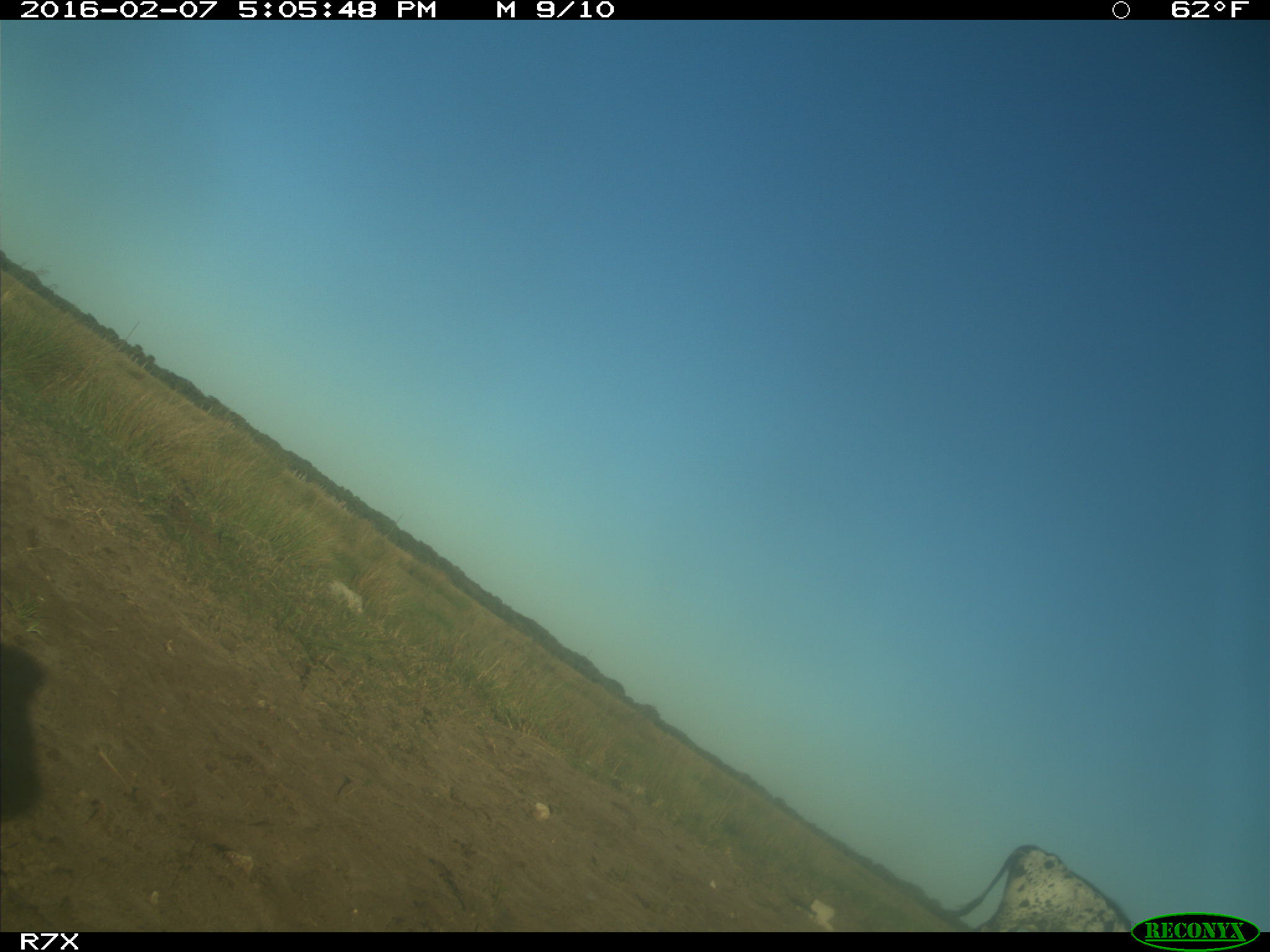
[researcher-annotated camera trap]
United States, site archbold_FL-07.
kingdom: Animalia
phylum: Chordata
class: Mammalia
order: Artiodactyla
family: Bovidae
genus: Bos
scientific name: Bos taurus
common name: domestic cow